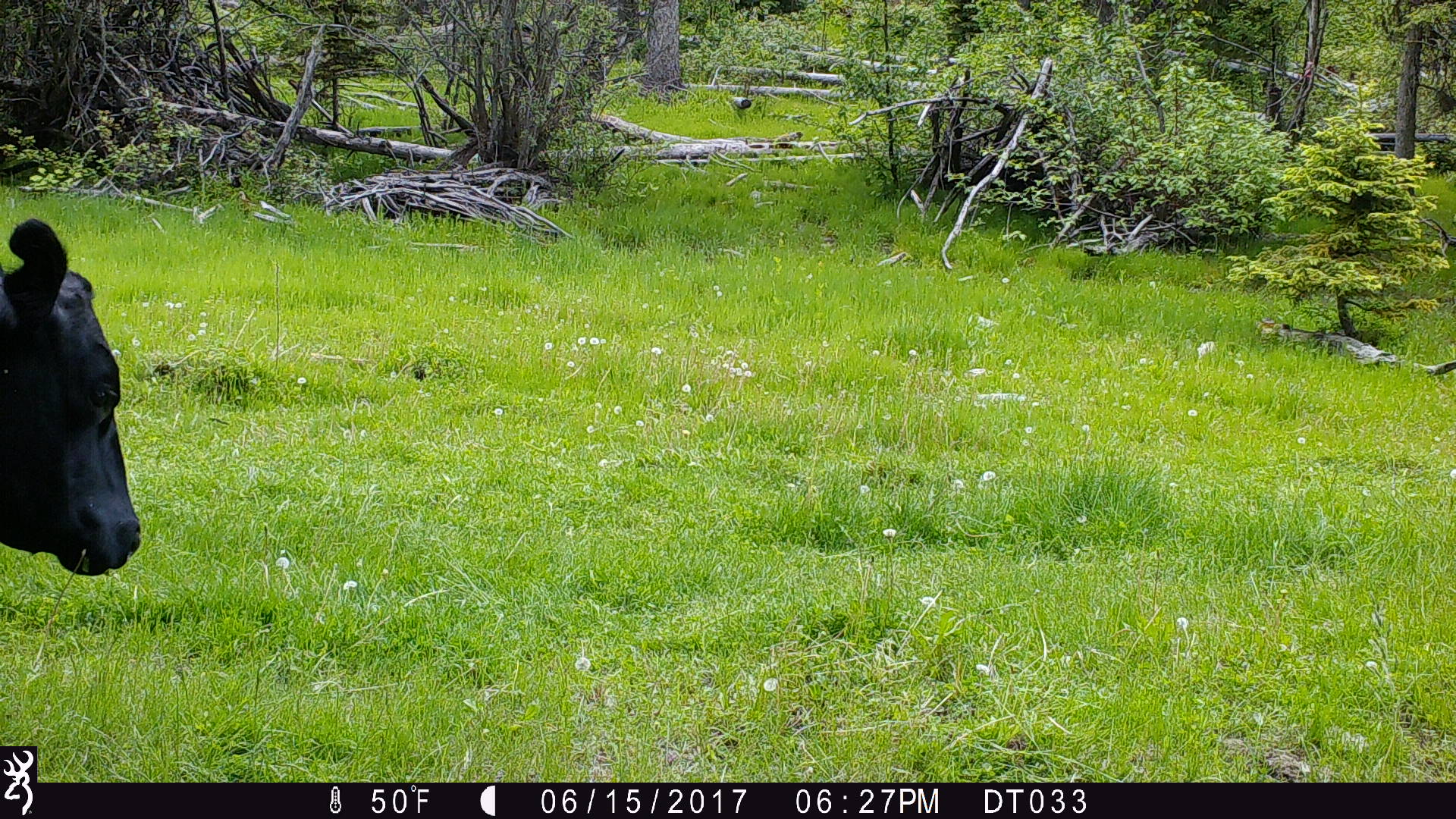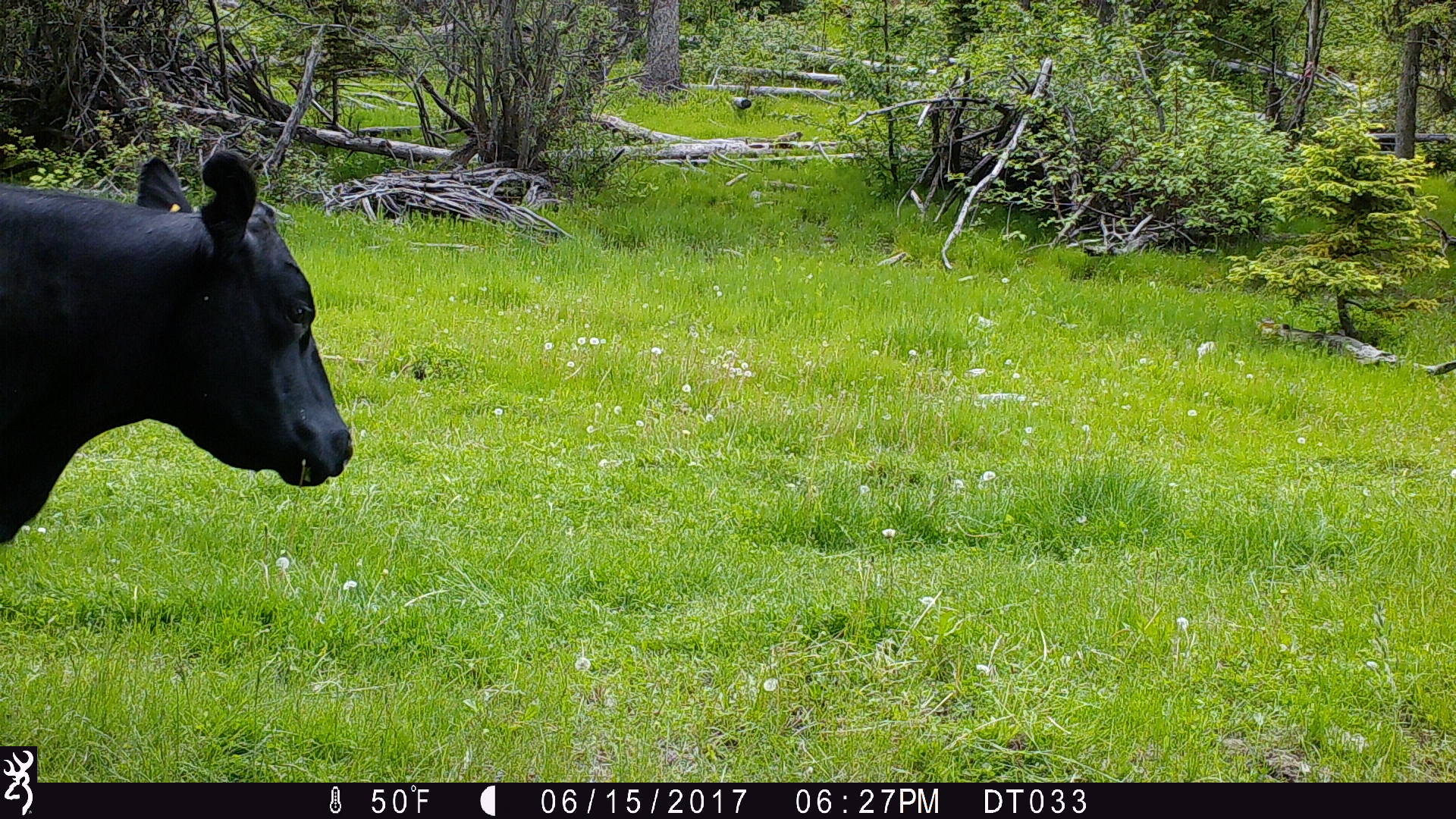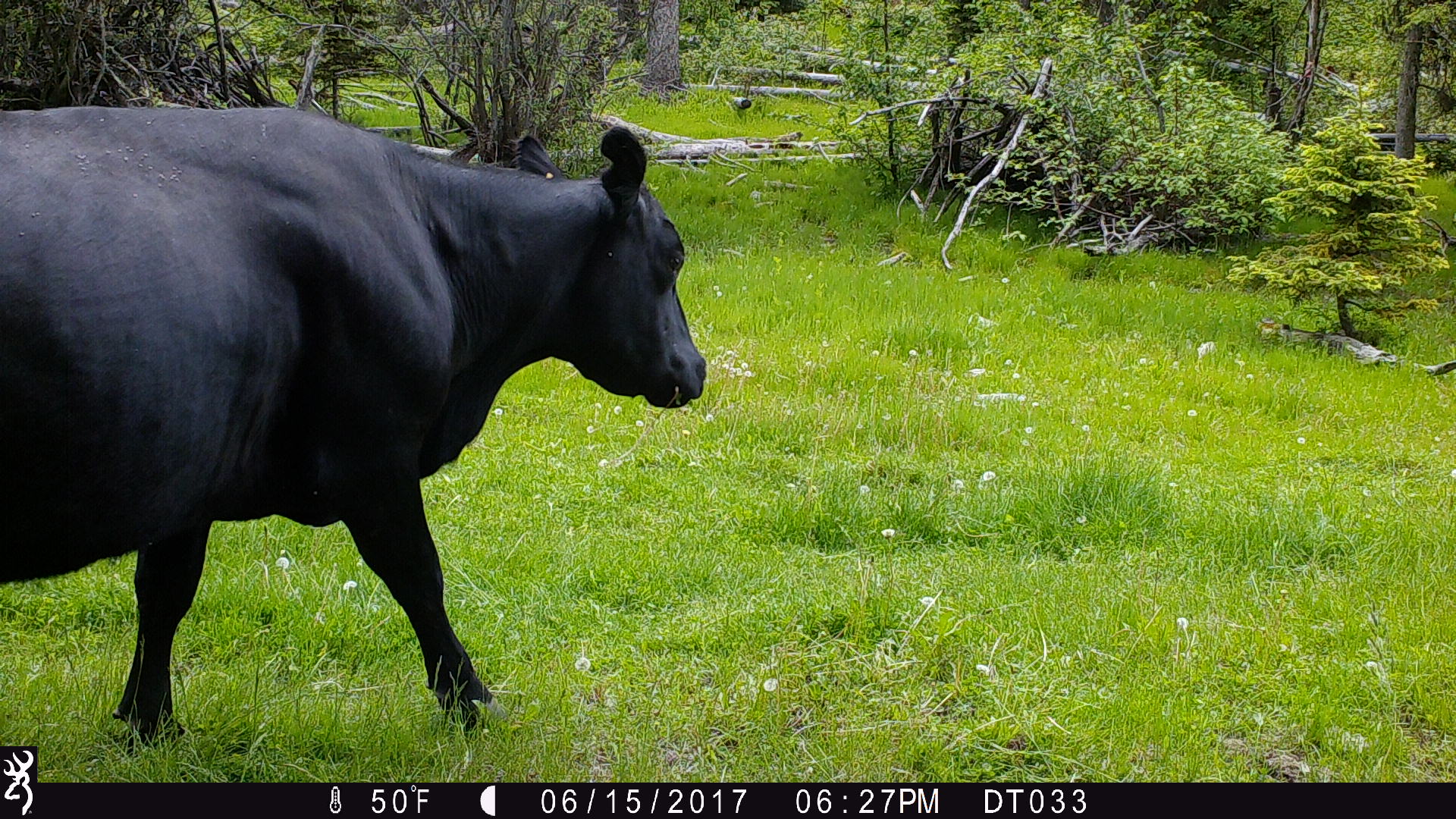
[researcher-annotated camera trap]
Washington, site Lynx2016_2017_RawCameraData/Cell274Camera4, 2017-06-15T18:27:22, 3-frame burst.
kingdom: Animalia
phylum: Chordata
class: Mammalia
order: Artiodactyla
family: Bovidae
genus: Bos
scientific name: Bos taurus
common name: domestic cattle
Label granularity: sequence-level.